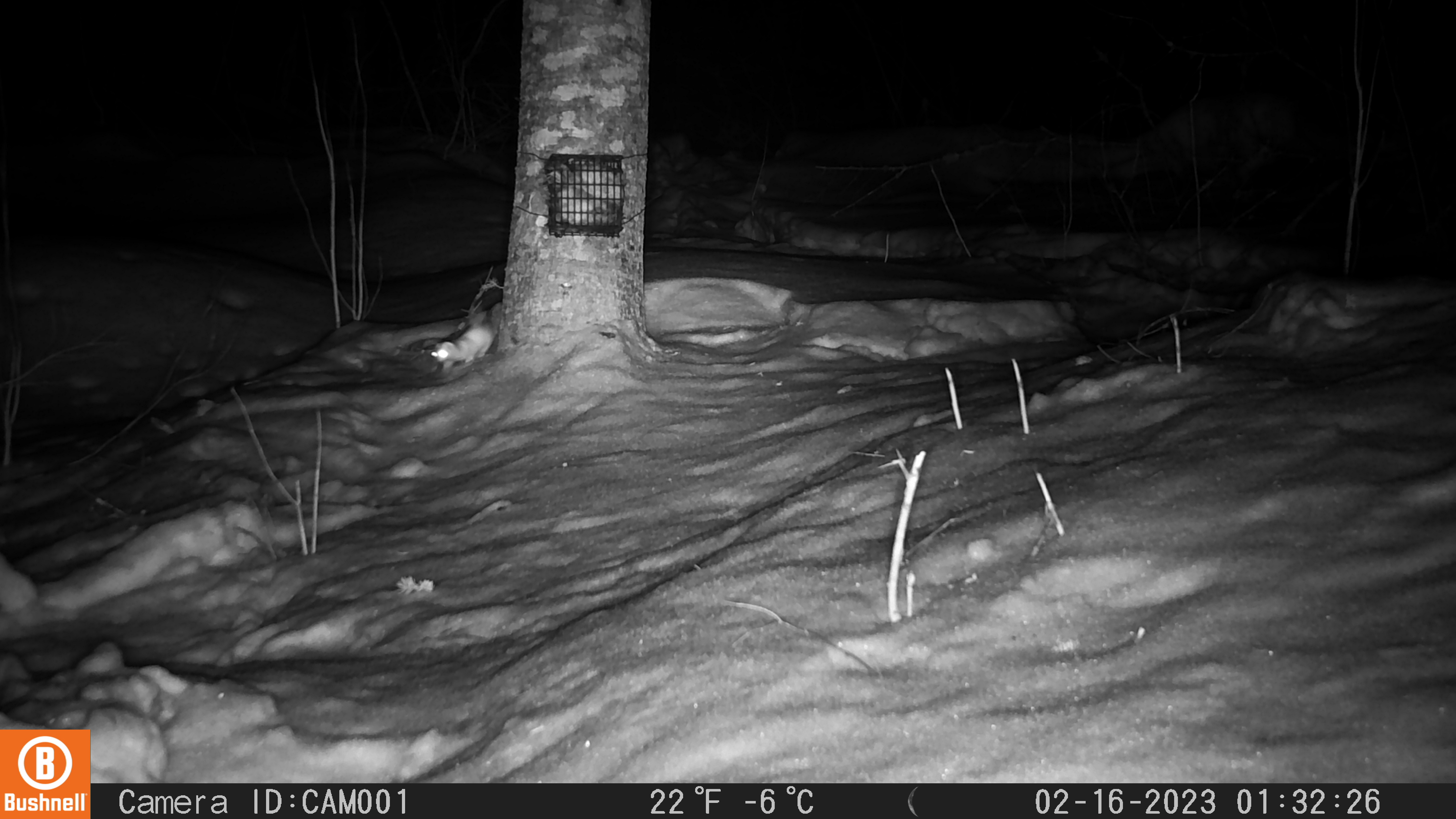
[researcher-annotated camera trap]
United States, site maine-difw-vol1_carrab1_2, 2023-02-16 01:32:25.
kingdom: Animalia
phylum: Chordata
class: Mammalia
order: Carnivora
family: Mustelidae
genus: Mustela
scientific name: Mustela richardsonii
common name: short-tailed weasel